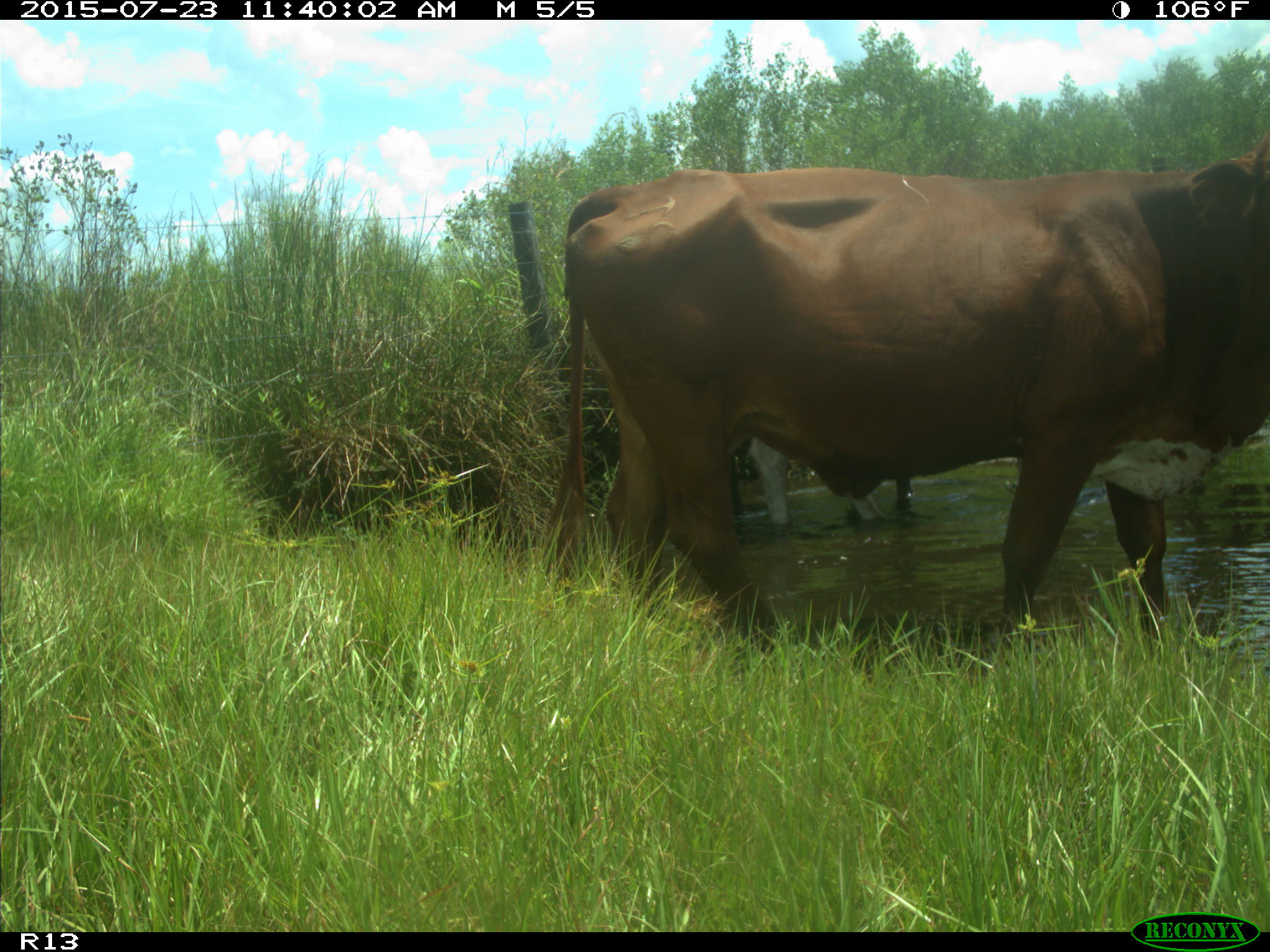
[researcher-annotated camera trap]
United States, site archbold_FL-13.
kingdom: Animalia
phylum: Chordata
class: Mammalia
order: Artiodactyla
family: Bovidae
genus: Bos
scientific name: Bos taurus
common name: domestic cow